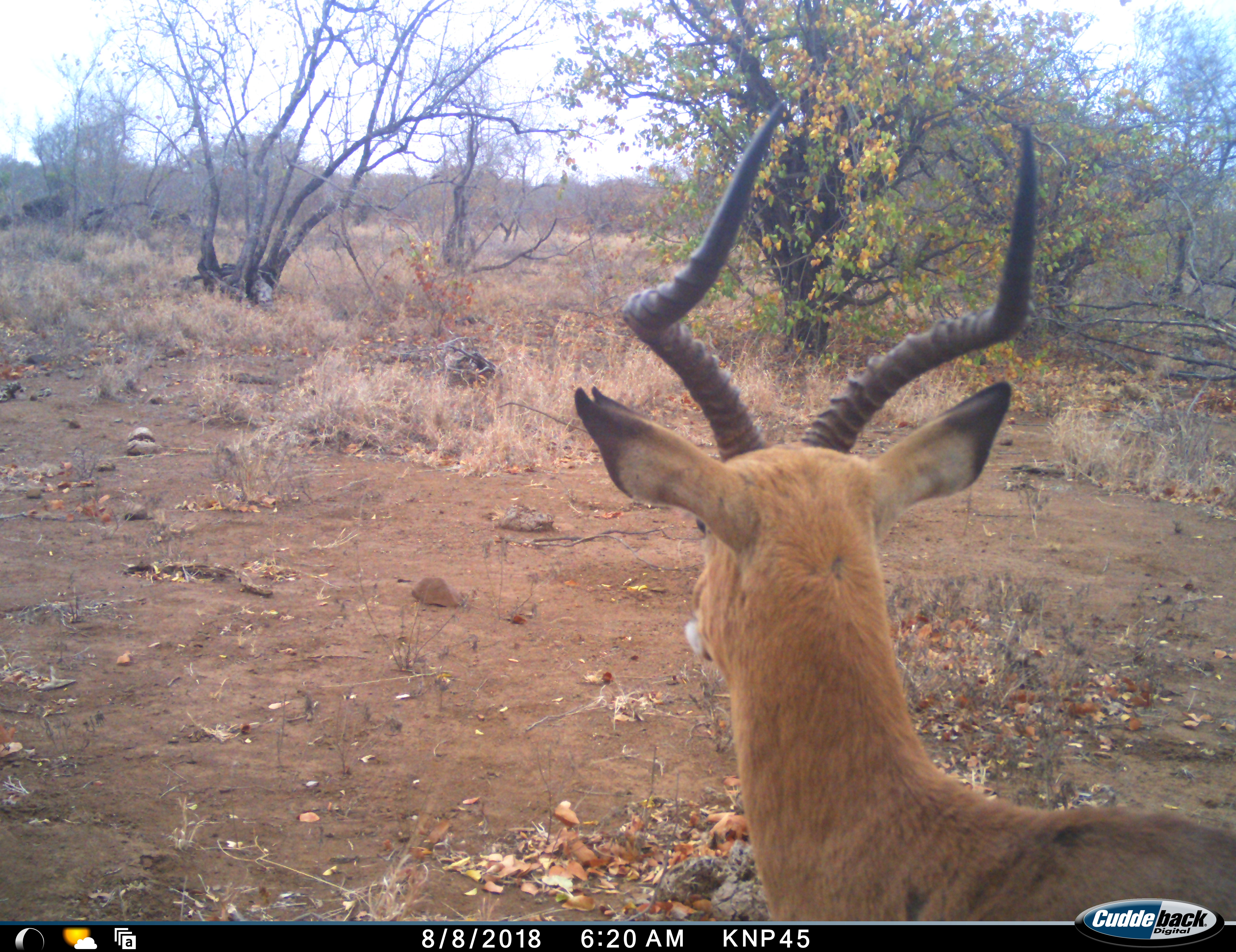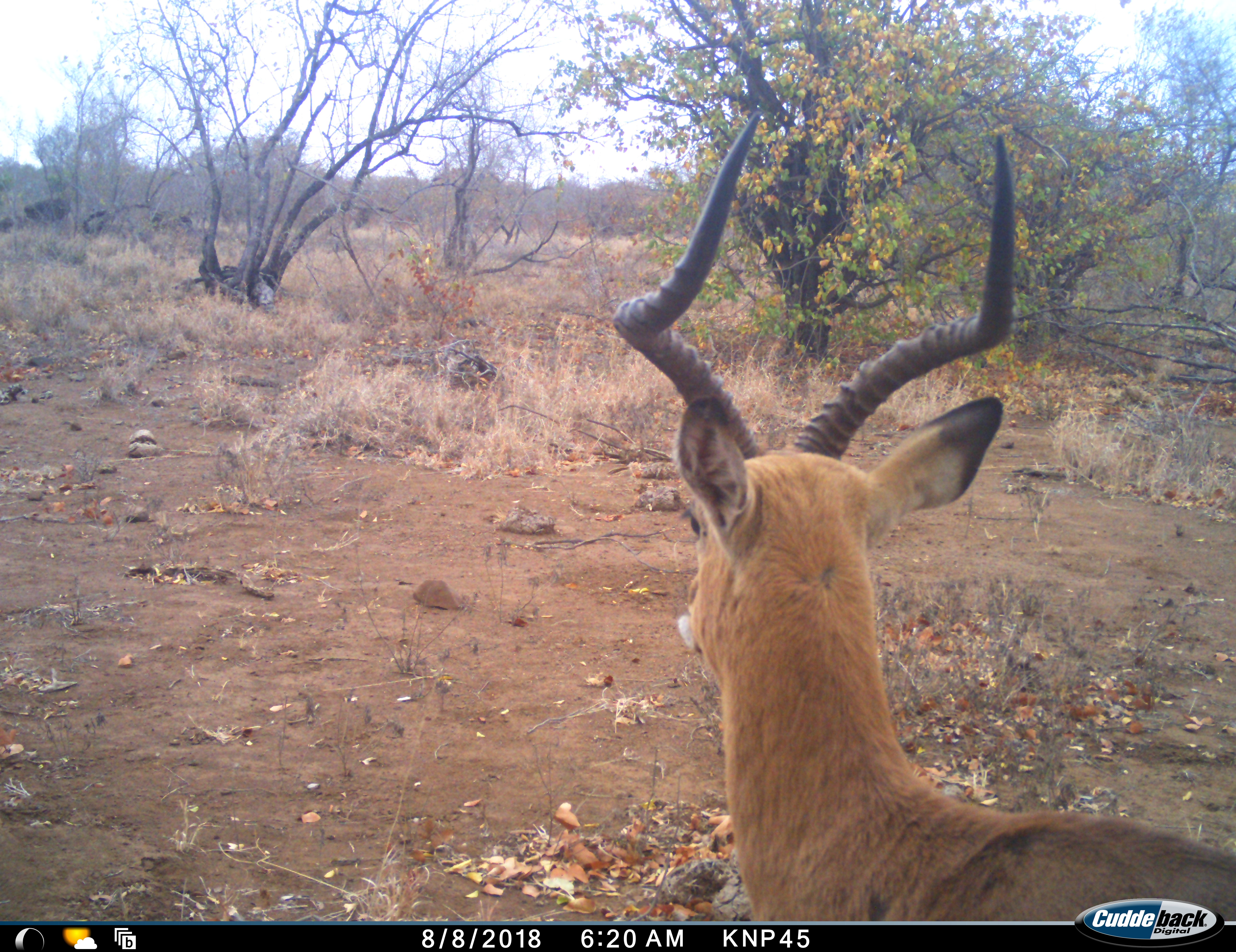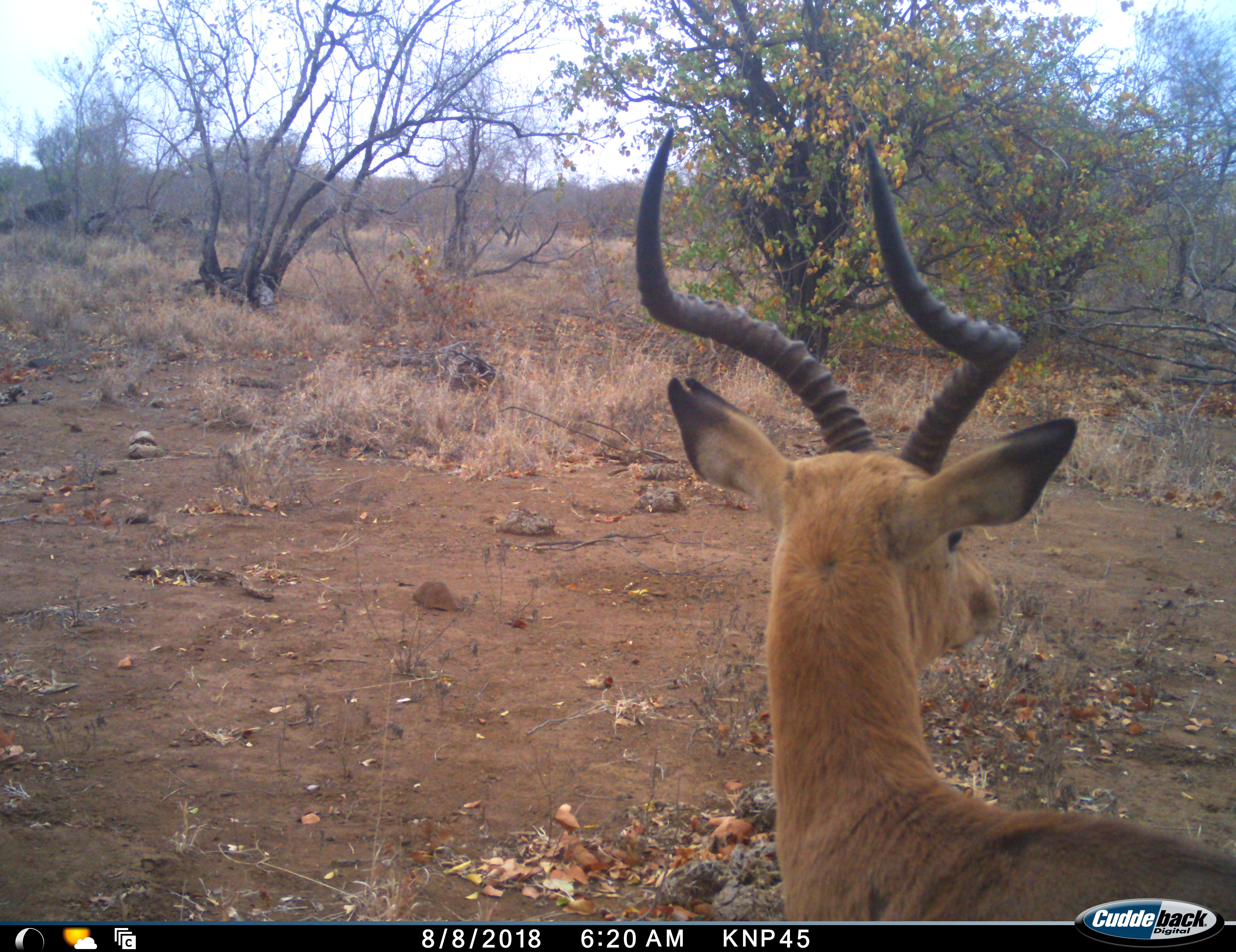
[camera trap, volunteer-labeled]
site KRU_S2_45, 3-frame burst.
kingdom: Animalia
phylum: Chordata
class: Mammalia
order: Artiodactyla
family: Bovidae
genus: Aepyceros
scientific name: Aepyceros melampus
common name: impala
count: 1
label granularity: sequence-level